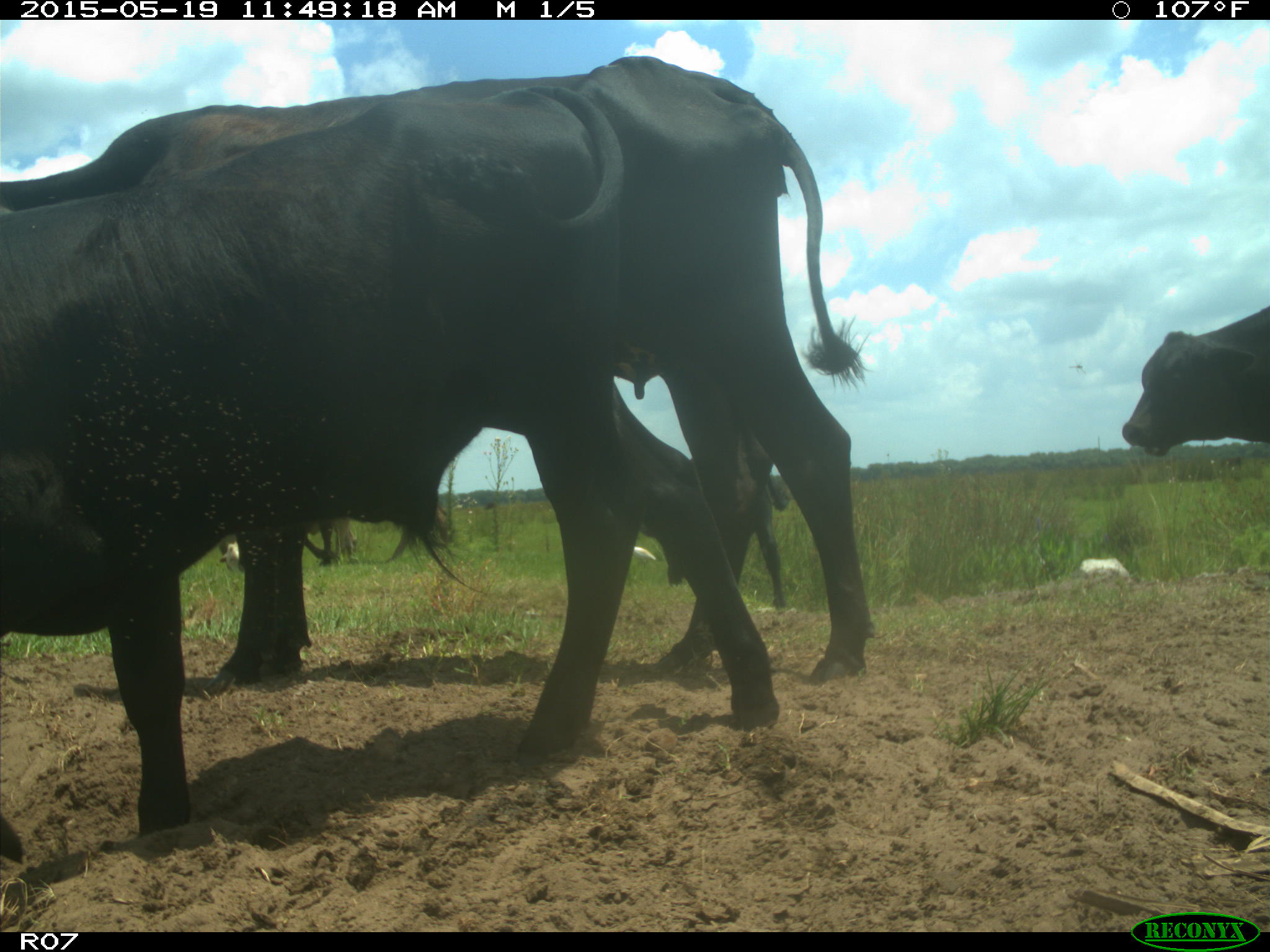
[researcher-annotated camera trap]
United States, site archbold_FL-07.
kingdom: Animalia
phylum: Chordata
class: Mammalia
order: Artiodactyla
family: Bovidae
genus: Bos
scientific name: Bos taurus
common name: domestic cow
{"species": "Bos taurus (domestic cow)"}